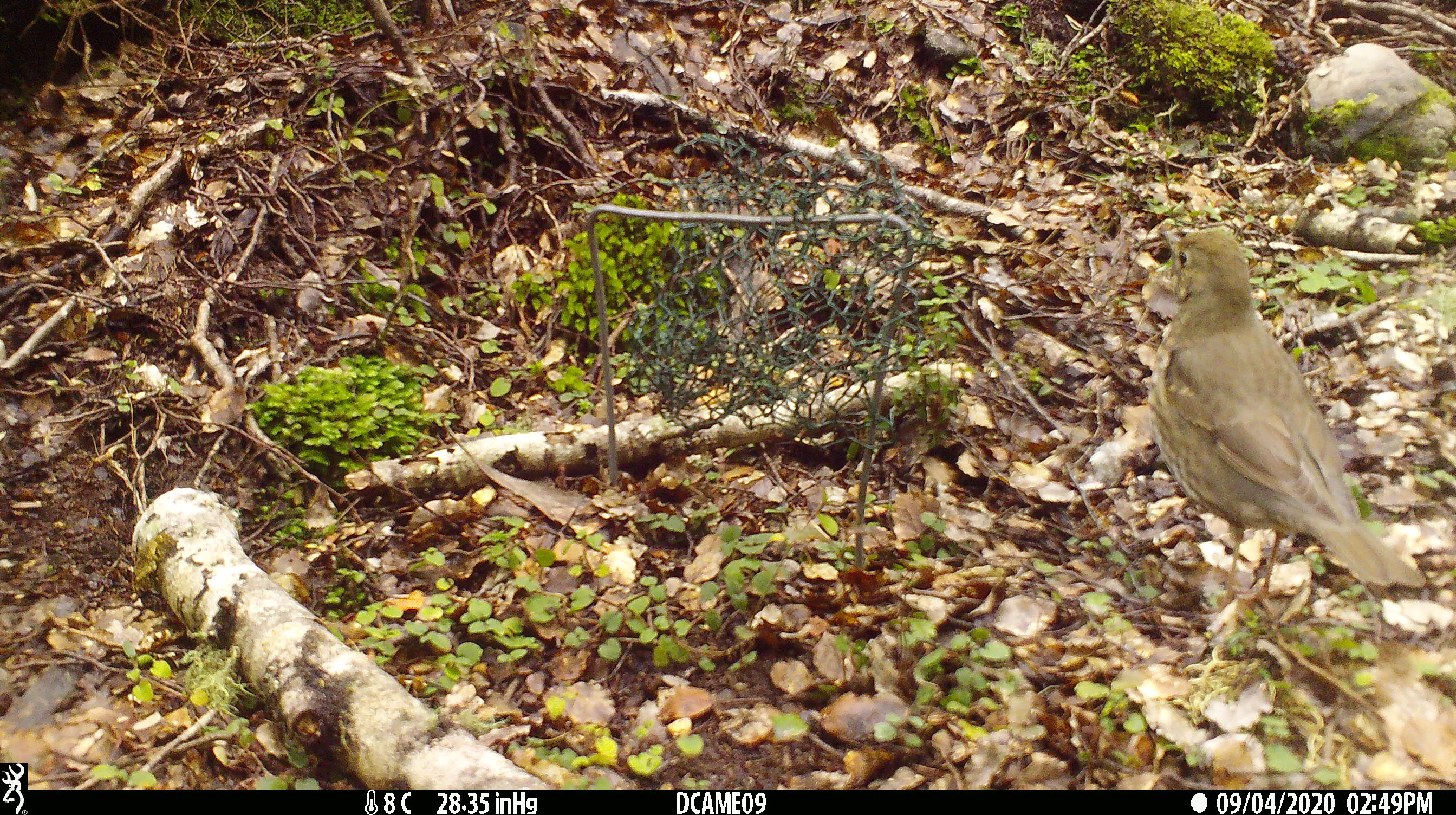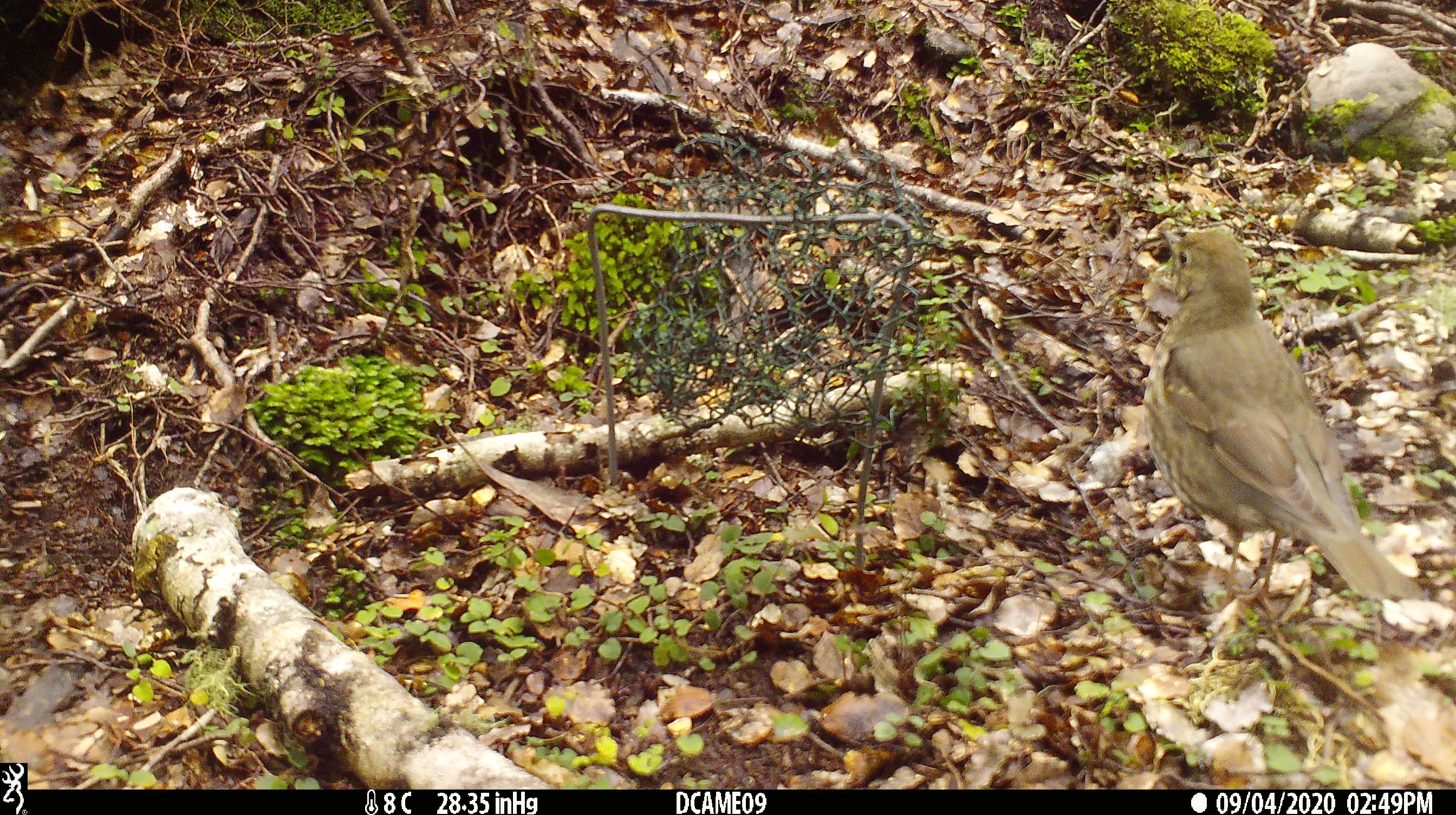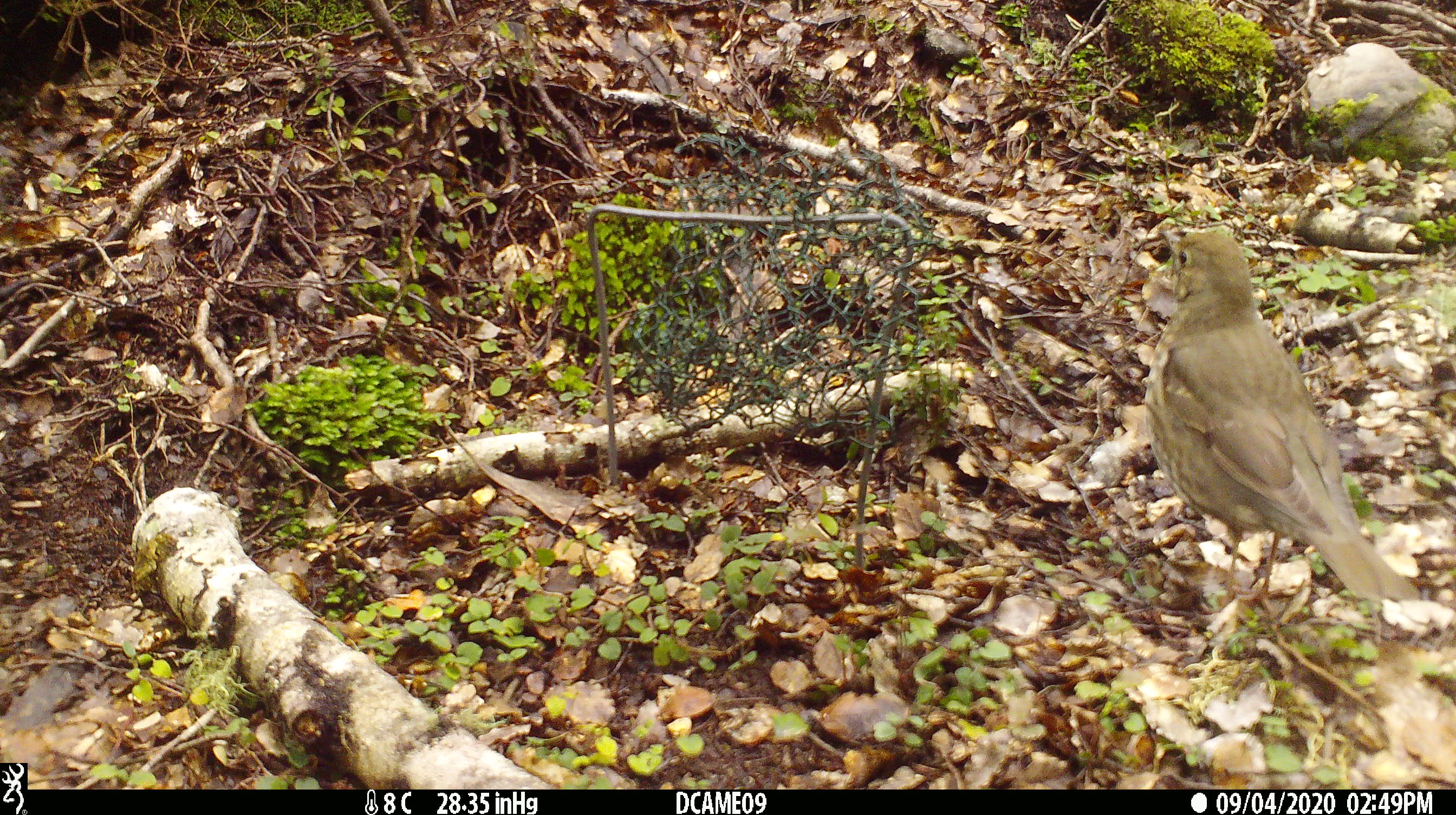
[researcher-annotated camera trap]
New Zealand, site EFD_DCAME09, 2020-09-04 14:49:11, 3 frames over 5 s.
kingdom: Animalia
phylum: Chordata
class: Aves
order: Passeriformes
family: Turdidae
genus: Turdus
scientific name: Turdus philomelos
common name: song thrush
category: thrush